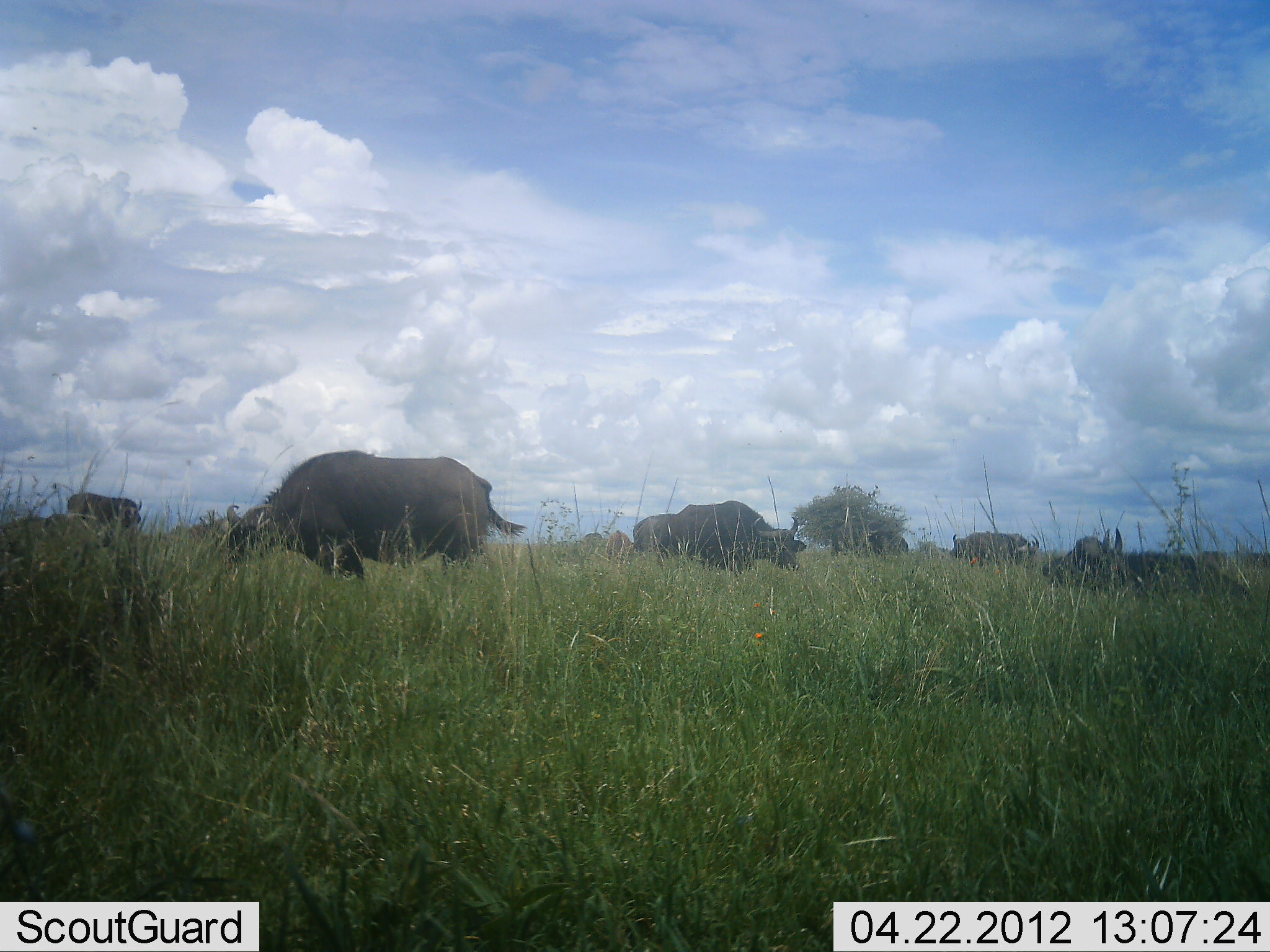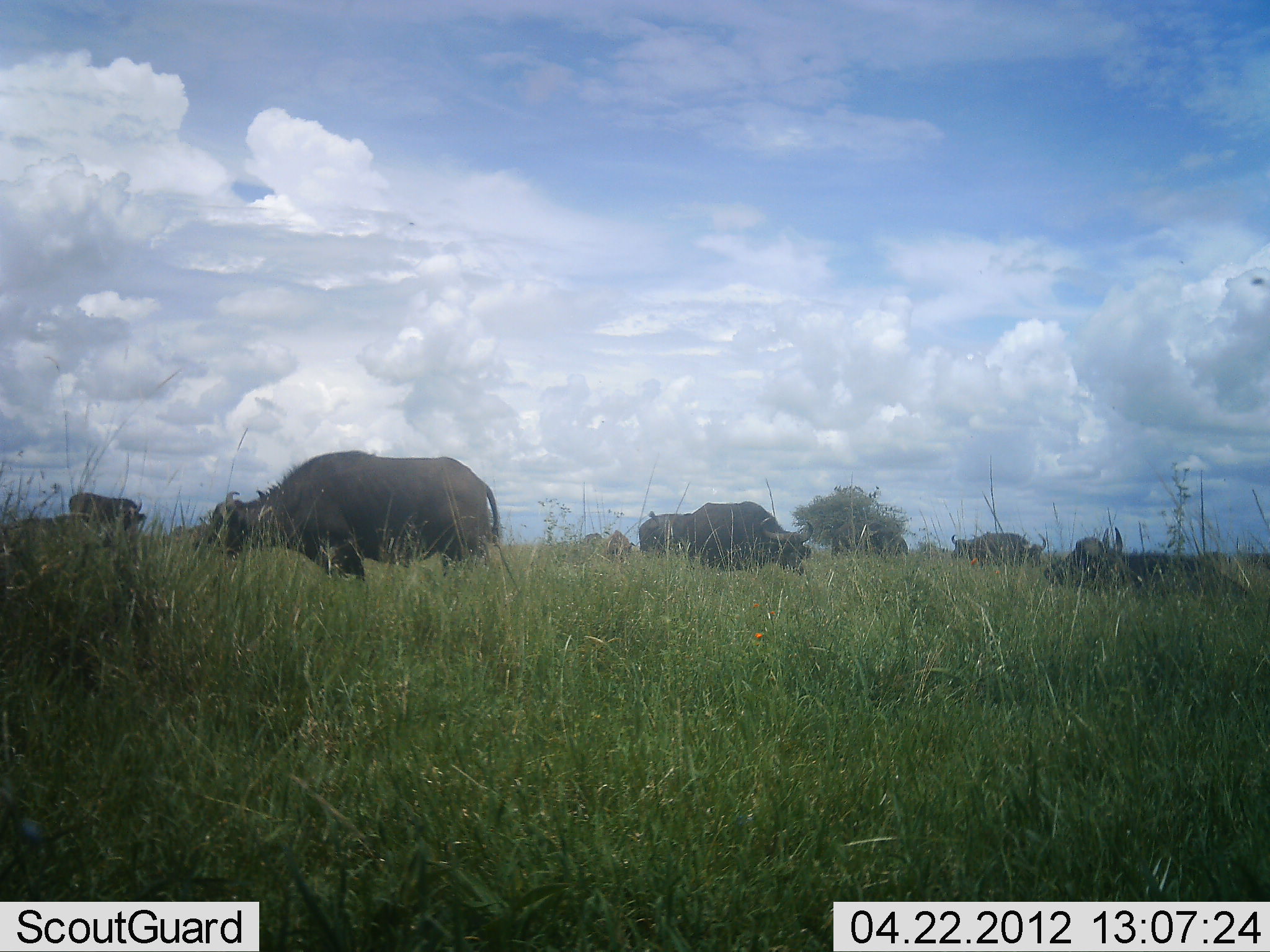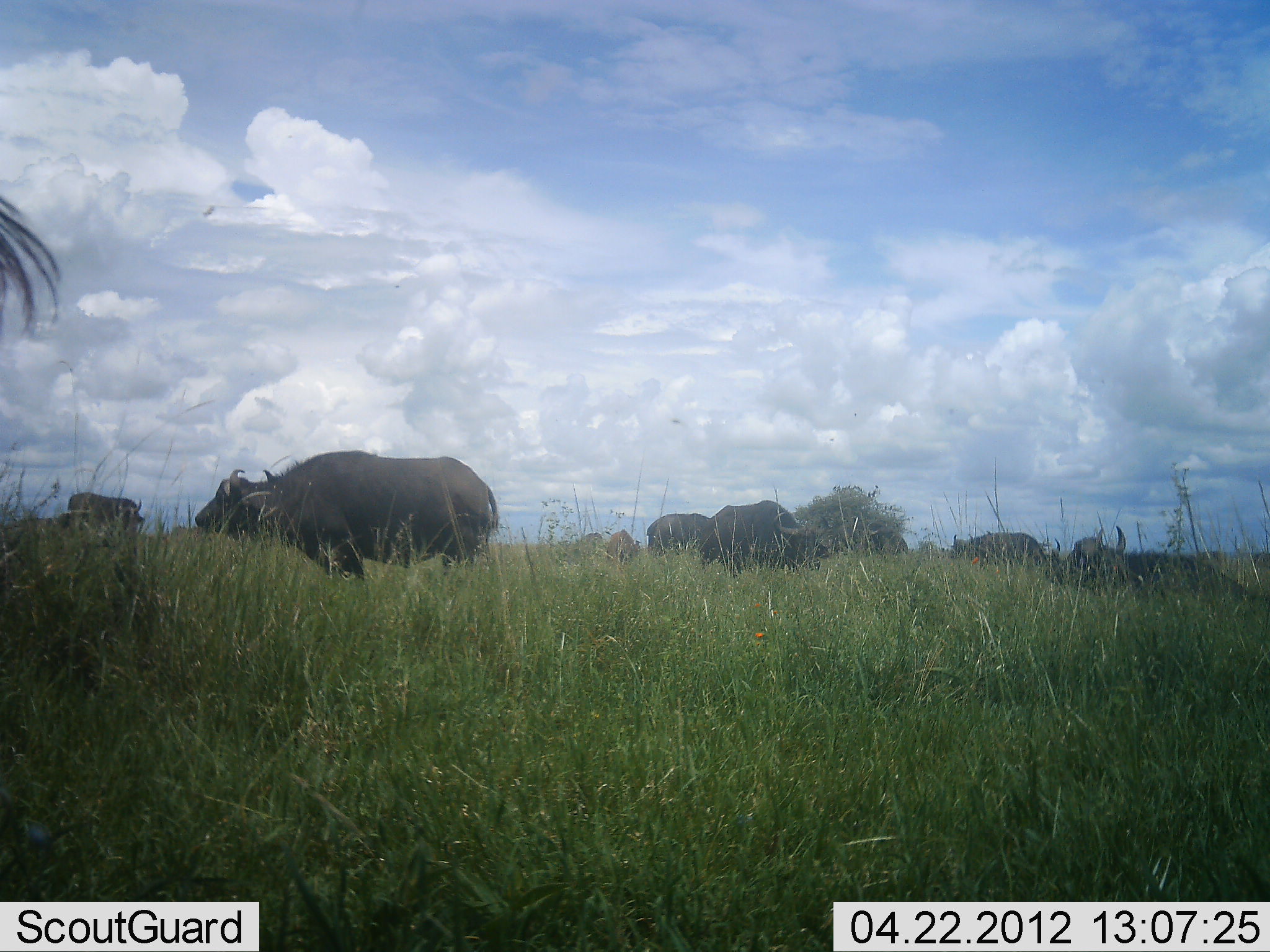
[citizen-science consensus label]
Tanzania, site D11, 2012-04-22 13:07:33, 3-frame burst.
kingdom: Animalia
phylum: Chordata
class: Mammalia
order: Artiodactyla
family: Bovidae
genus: Syncerus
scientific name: Syncerus caffer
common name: cape buffalo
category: buffalo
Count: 7.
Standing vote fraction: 62%.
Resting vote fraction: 46%.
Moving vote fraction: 15%.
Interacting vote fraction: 4%.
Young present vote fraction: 4%.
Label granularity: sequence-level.